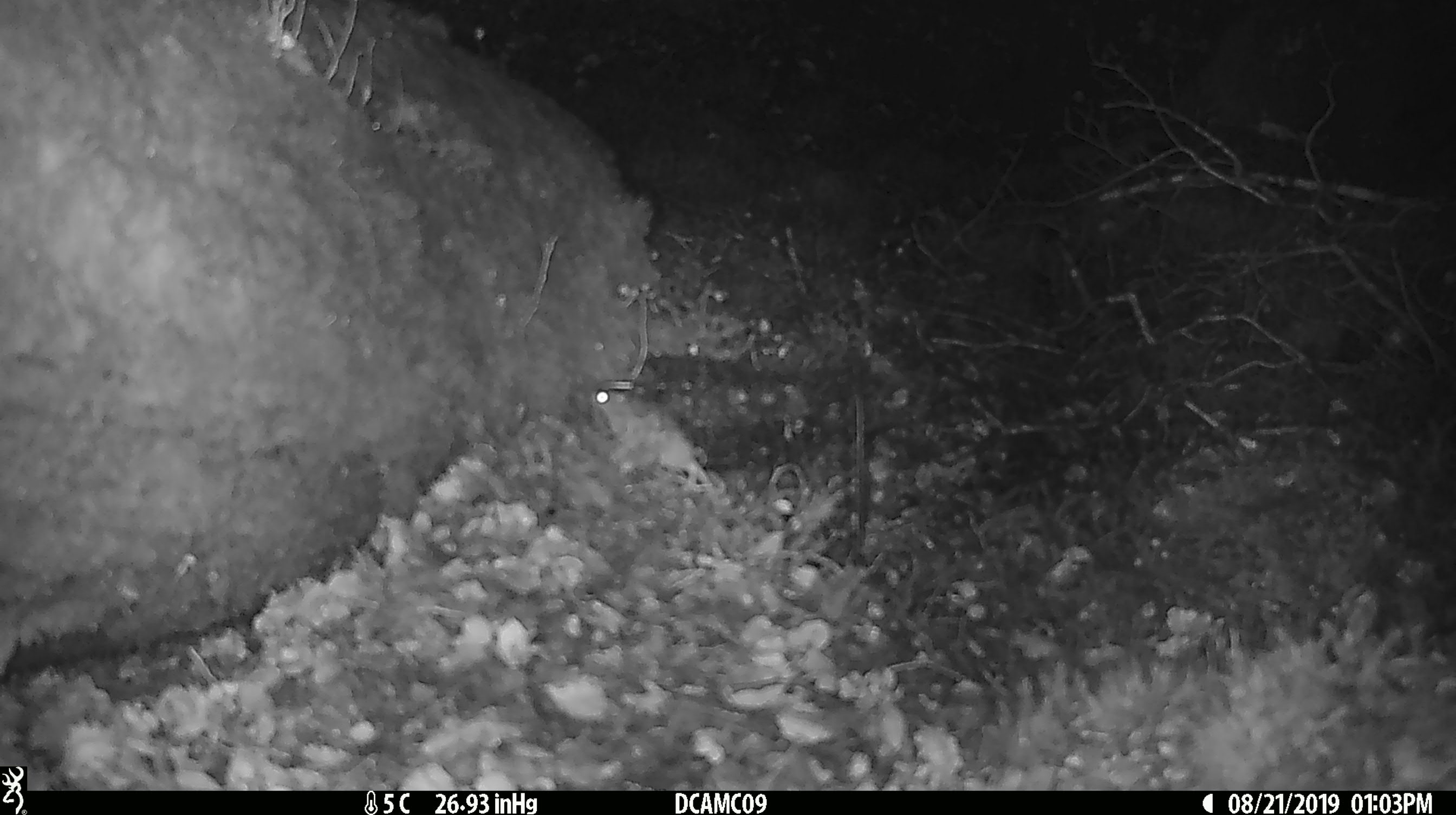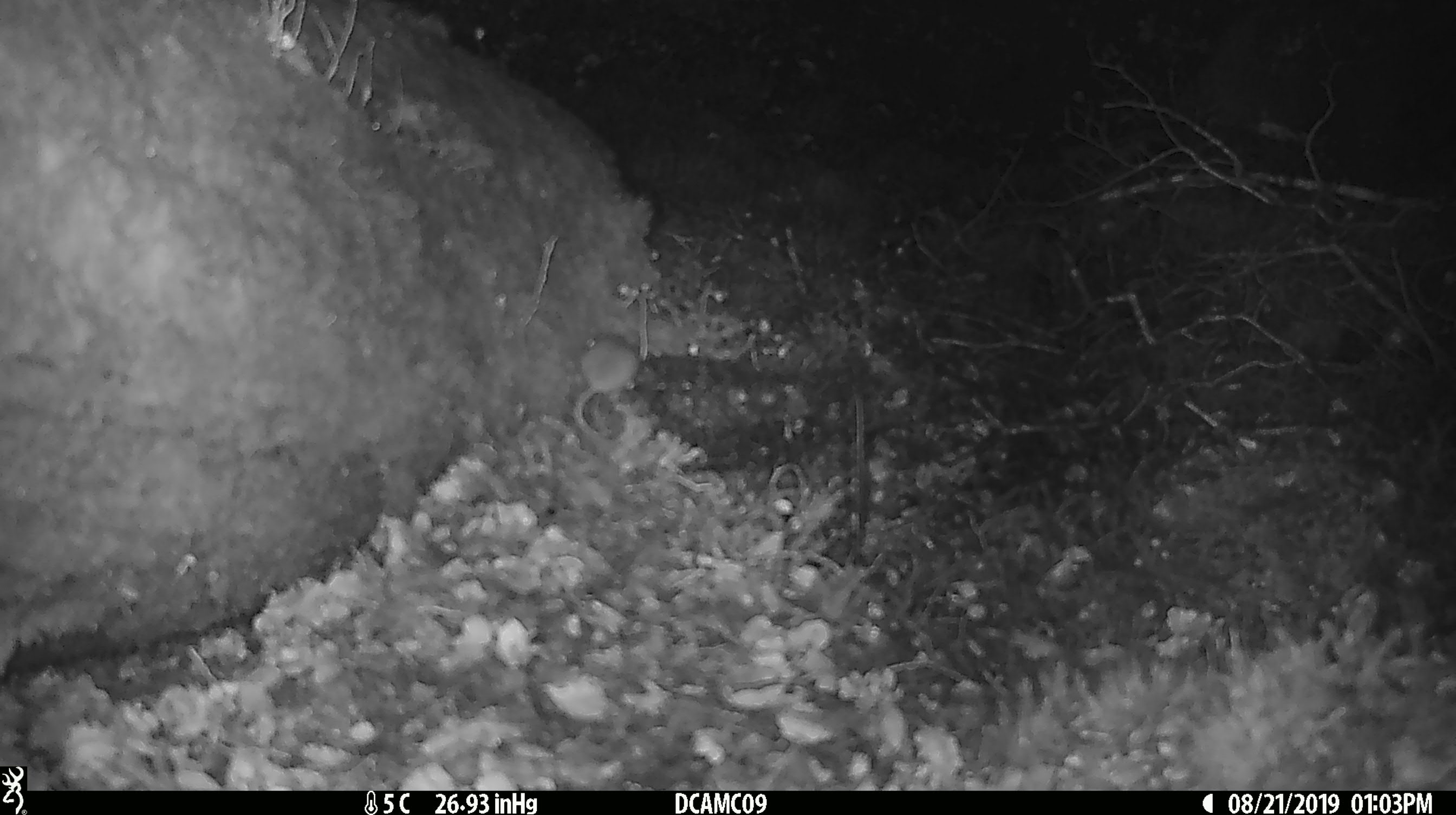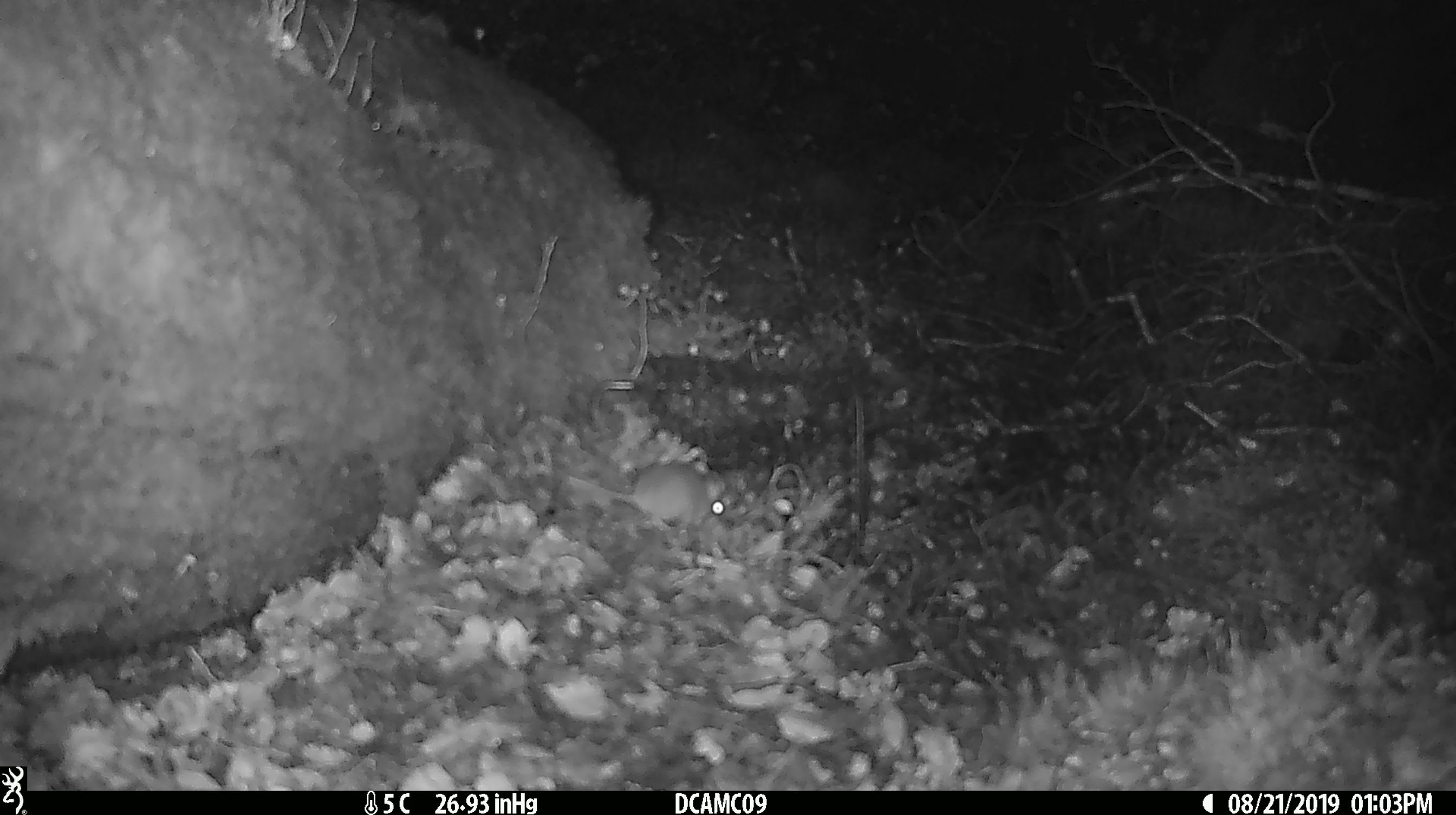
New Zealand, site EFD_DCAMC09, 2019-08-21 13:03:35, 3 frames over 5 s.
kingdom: Animalia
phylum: Chordata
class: Mammalia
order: Rodentia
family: Muridae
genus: Mus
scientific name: Mus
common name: mouse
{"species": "mouse (Mus)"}